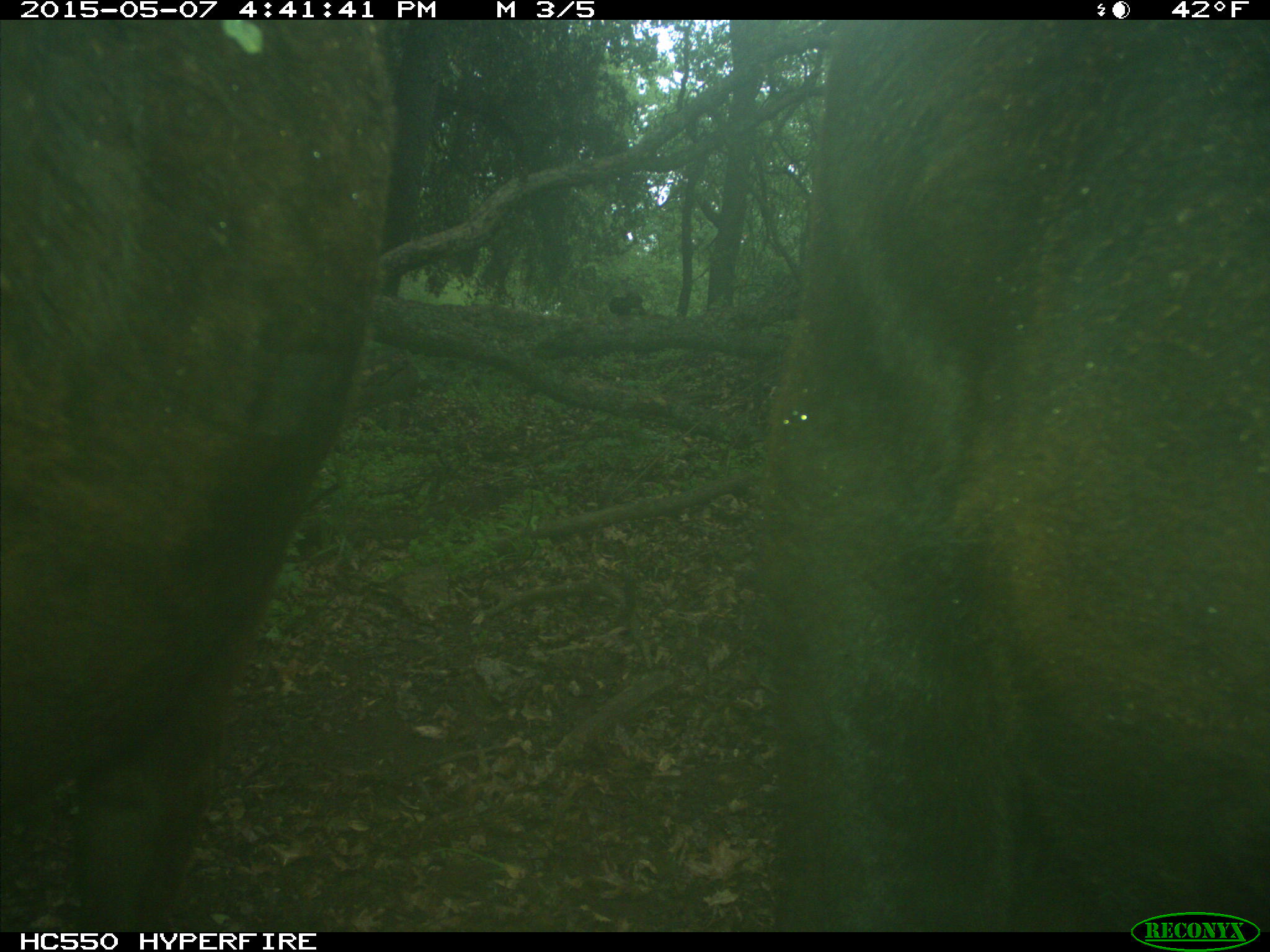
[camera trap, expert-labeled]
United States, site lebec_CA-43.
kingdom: Animalia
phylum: Chordata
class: Mammalia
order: Artiodactyla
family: Bovidae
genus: Bos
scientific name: Bos taurus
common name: domestic cow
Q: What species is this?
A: Bos taurus (domestic cow).